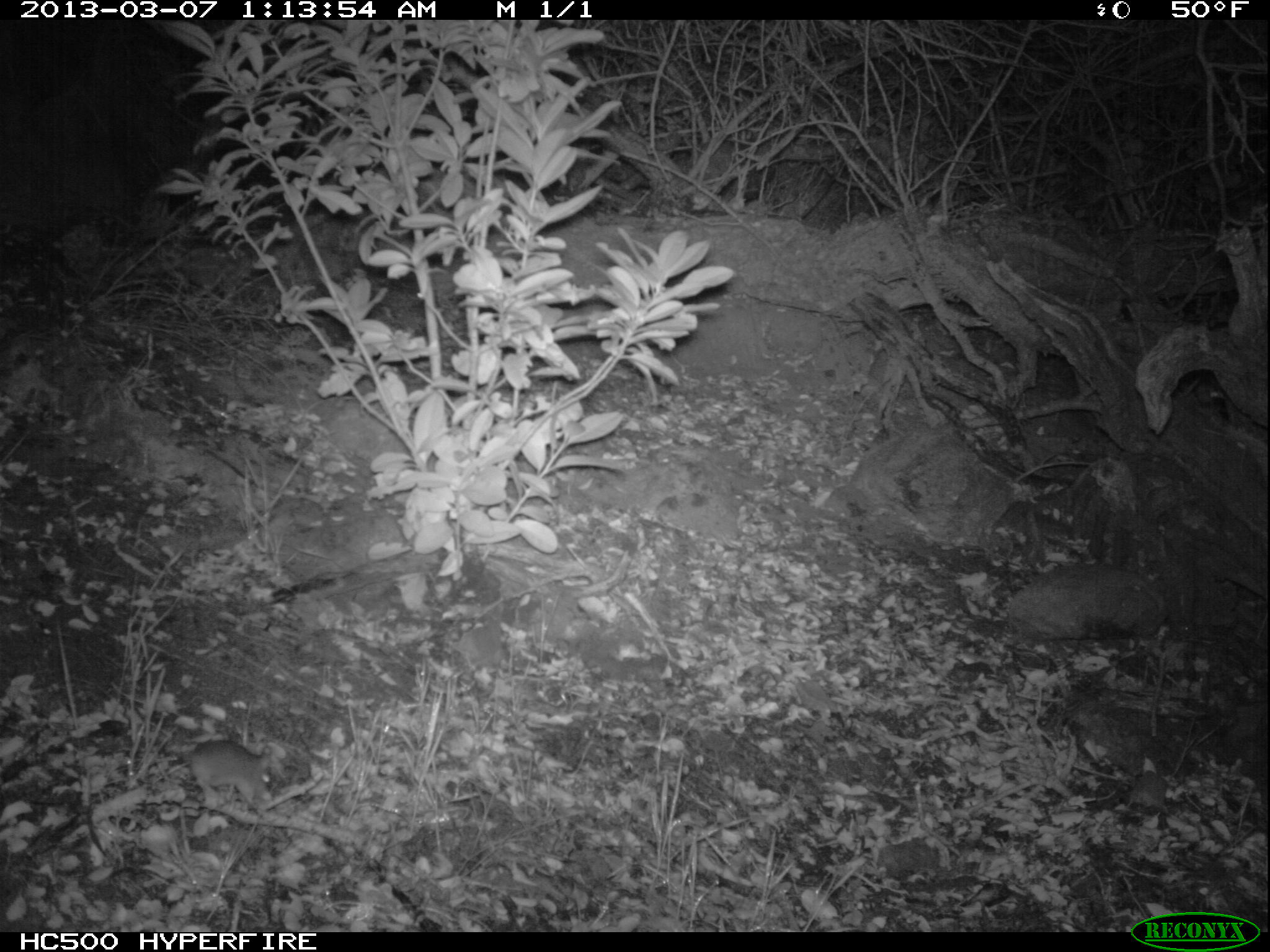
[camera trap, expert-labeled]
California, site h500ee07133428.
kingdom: Animalia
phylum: Chordata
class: Mammalia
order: Rodentia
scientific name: Rodentia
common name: rodent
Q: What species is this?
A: Rodent (Rodentia).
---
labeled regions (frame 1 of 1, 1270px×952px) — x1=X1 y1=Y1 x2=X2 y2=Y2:
rodent: x1=190 y1=740 x2=272 y2=806